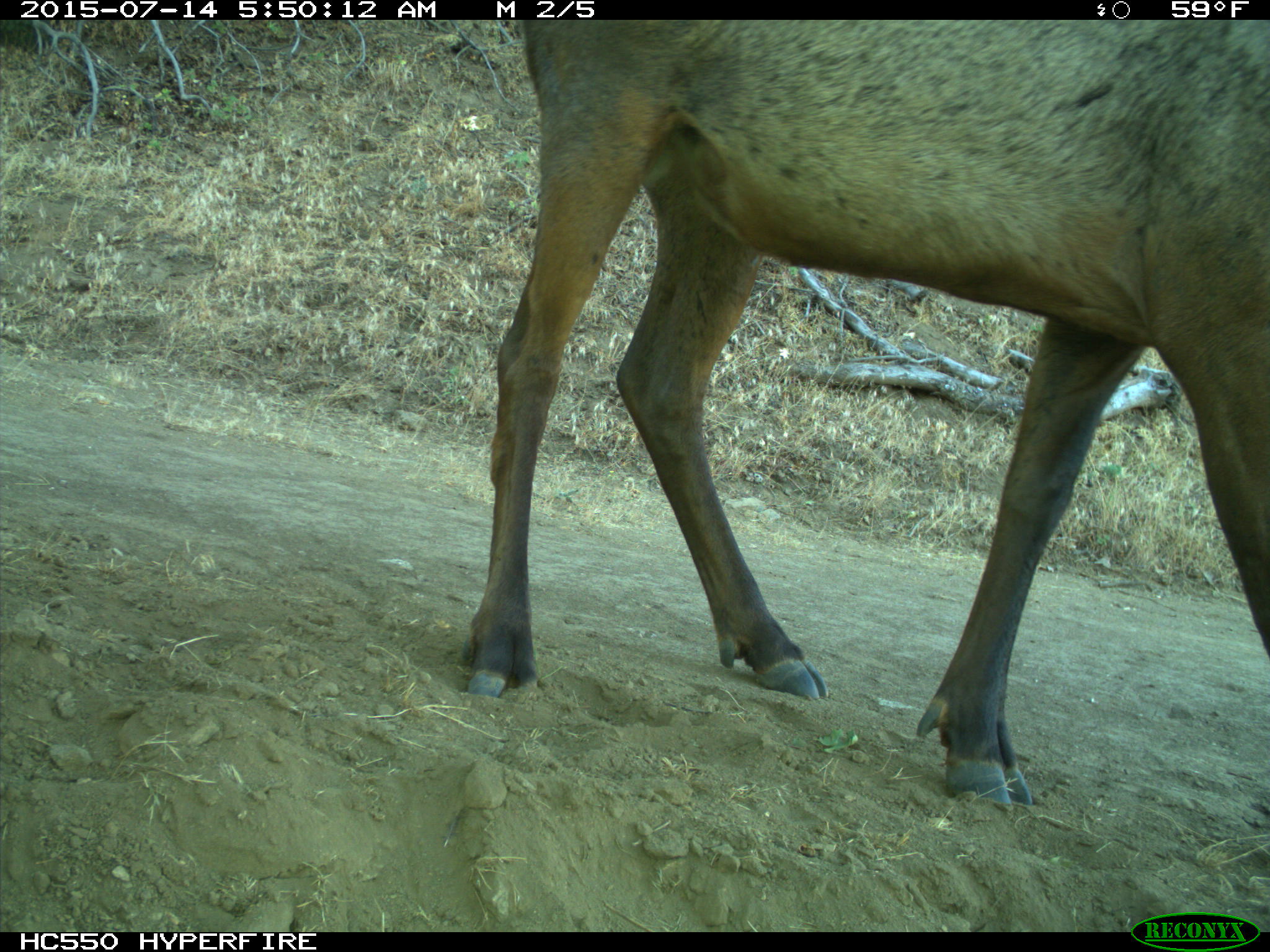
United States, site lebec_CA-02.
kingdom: Animalia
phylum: Chordata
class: Mammalia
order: Artiodactyla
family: Cervidae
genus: Cervus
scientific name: Cervus canadensis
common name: elk